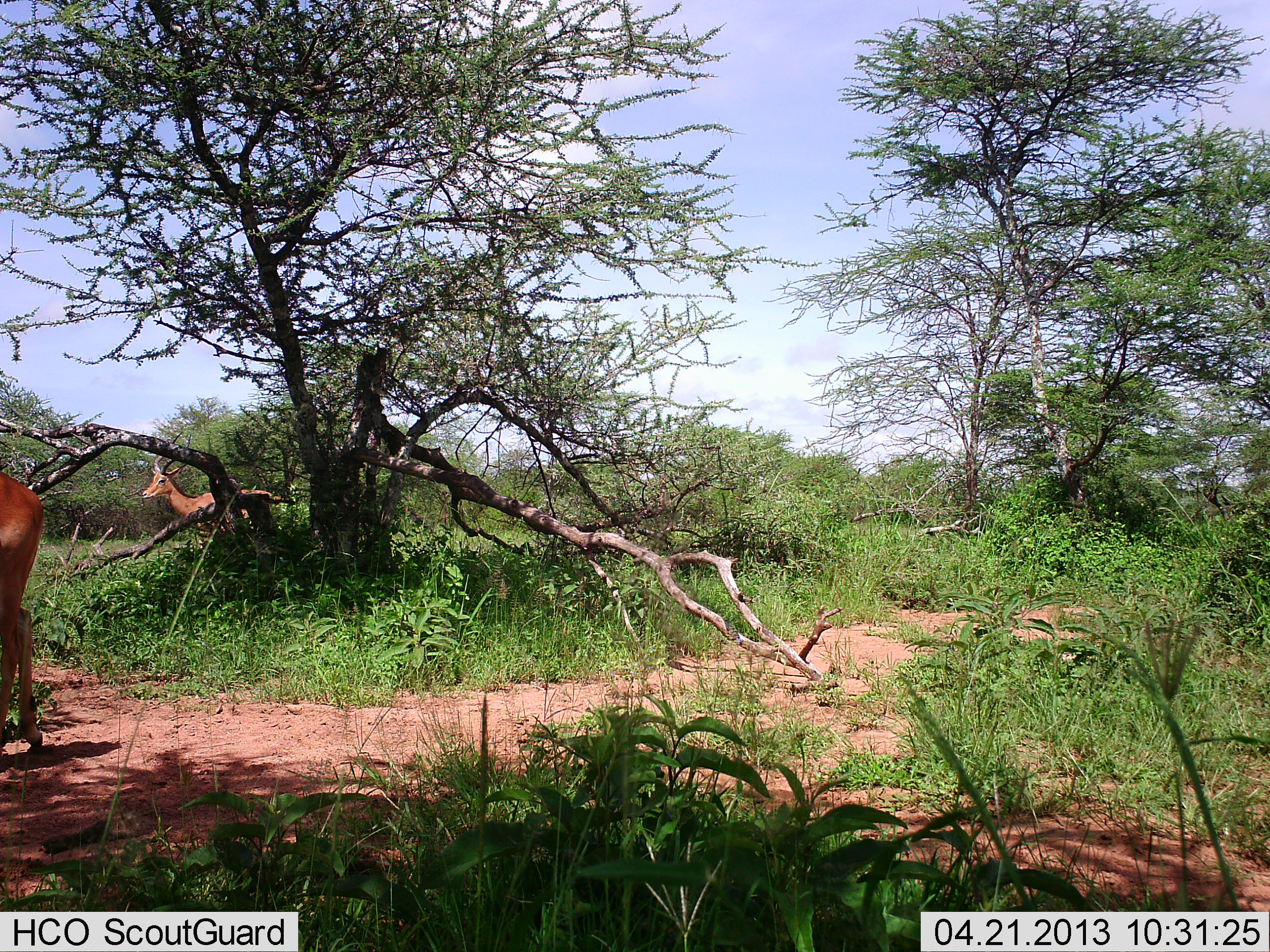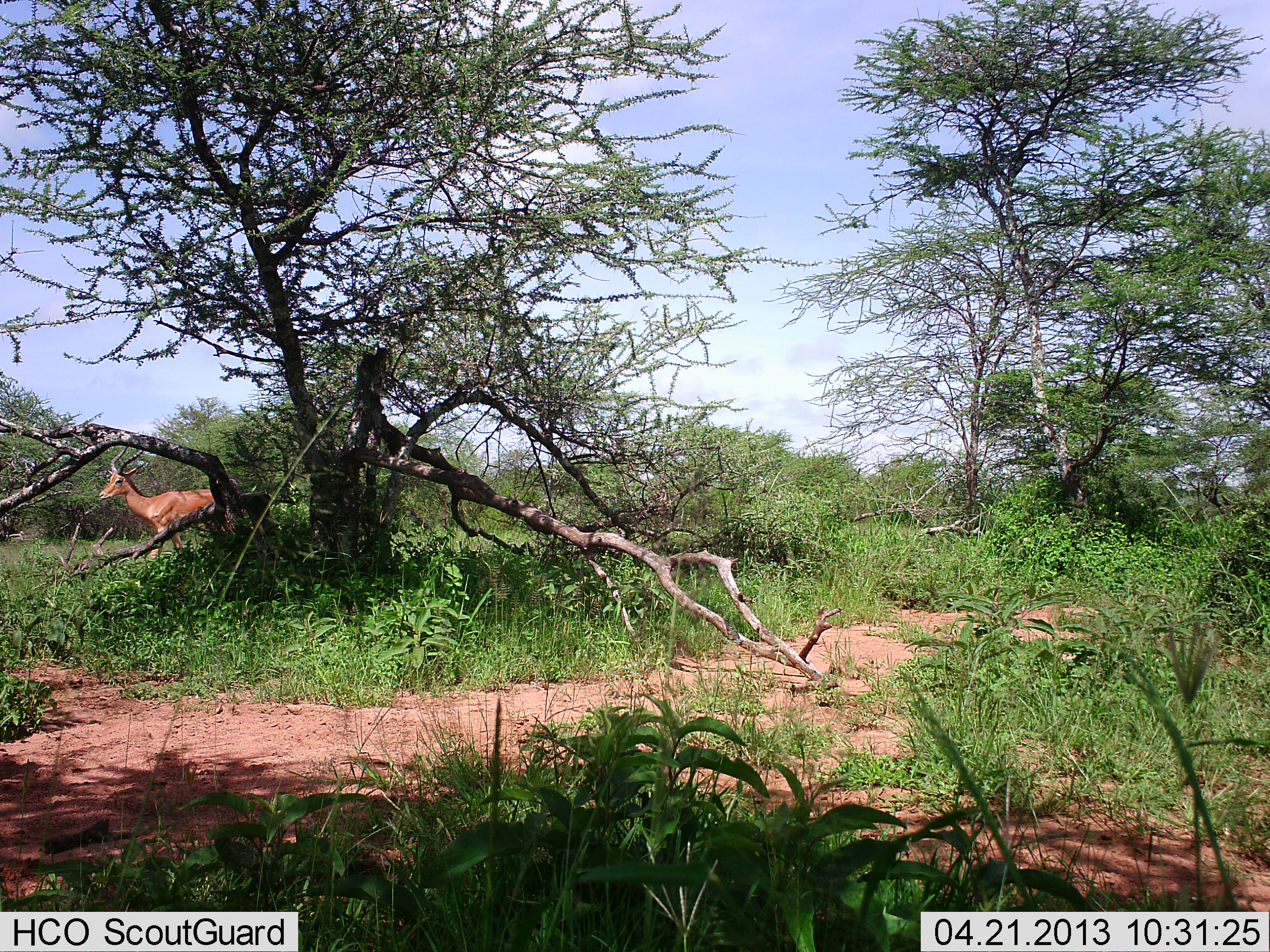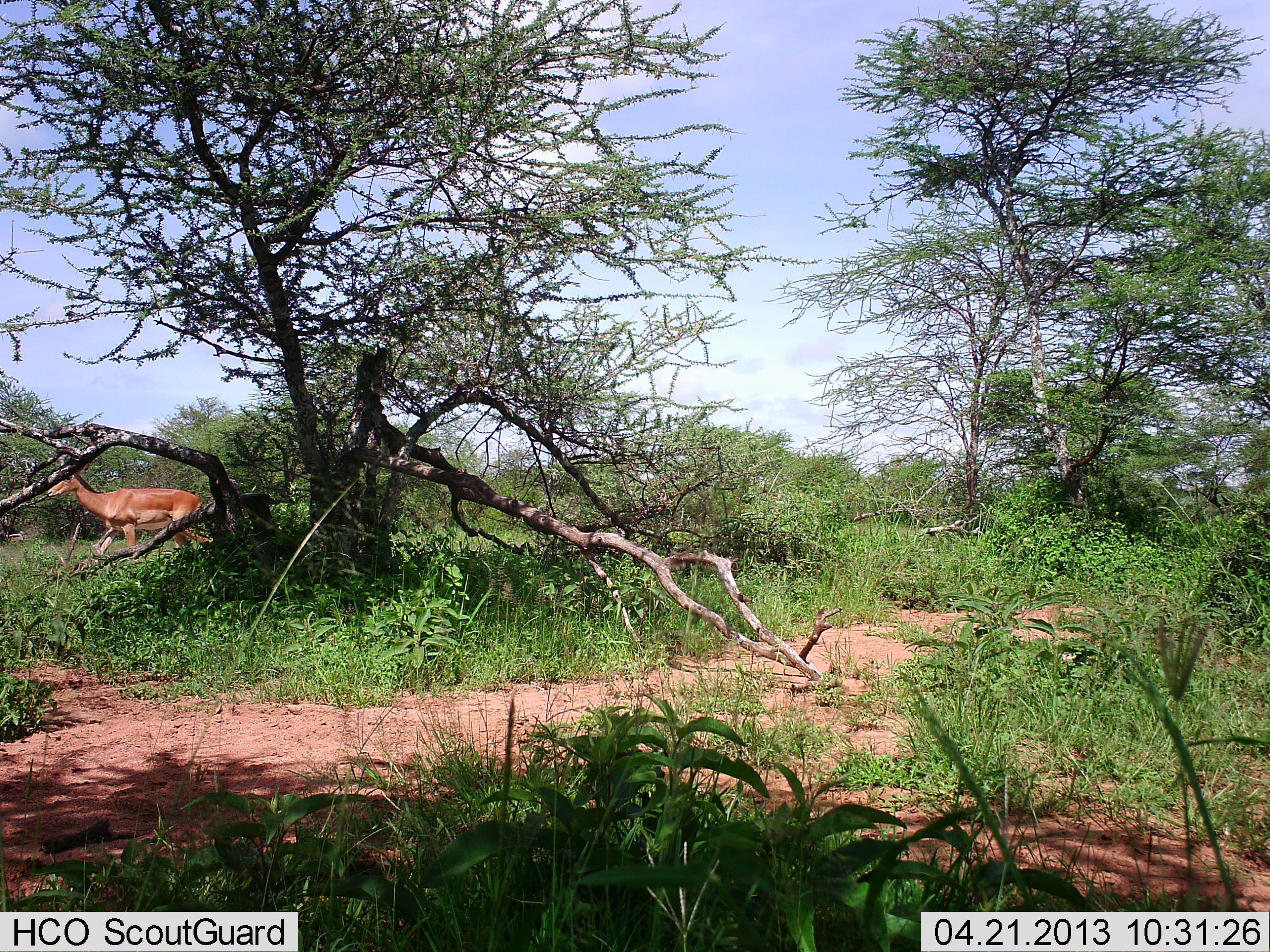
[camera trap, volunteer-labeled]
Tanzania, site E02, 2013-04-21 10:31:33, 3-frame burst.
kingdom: Animalia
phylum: Chordata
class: Mammalia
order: Artiodactyla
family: Bovidae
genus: Aepyceros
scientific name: Aepyceros melampus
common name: impala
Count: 2.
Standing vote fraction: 5%.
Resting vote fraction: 0%.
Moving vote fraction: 100%.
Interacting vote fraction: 5%.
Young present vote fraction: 0%.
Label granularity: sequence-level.